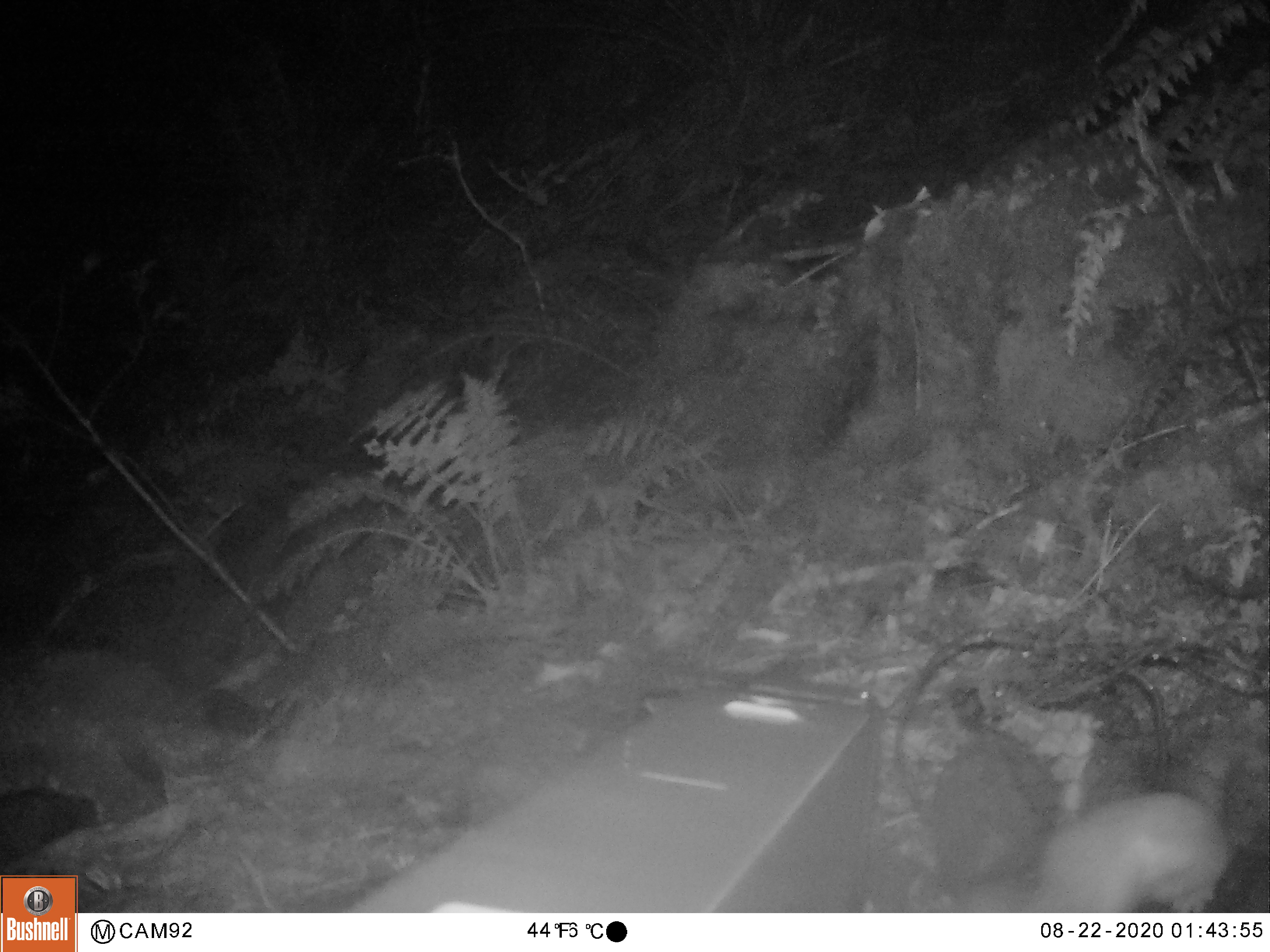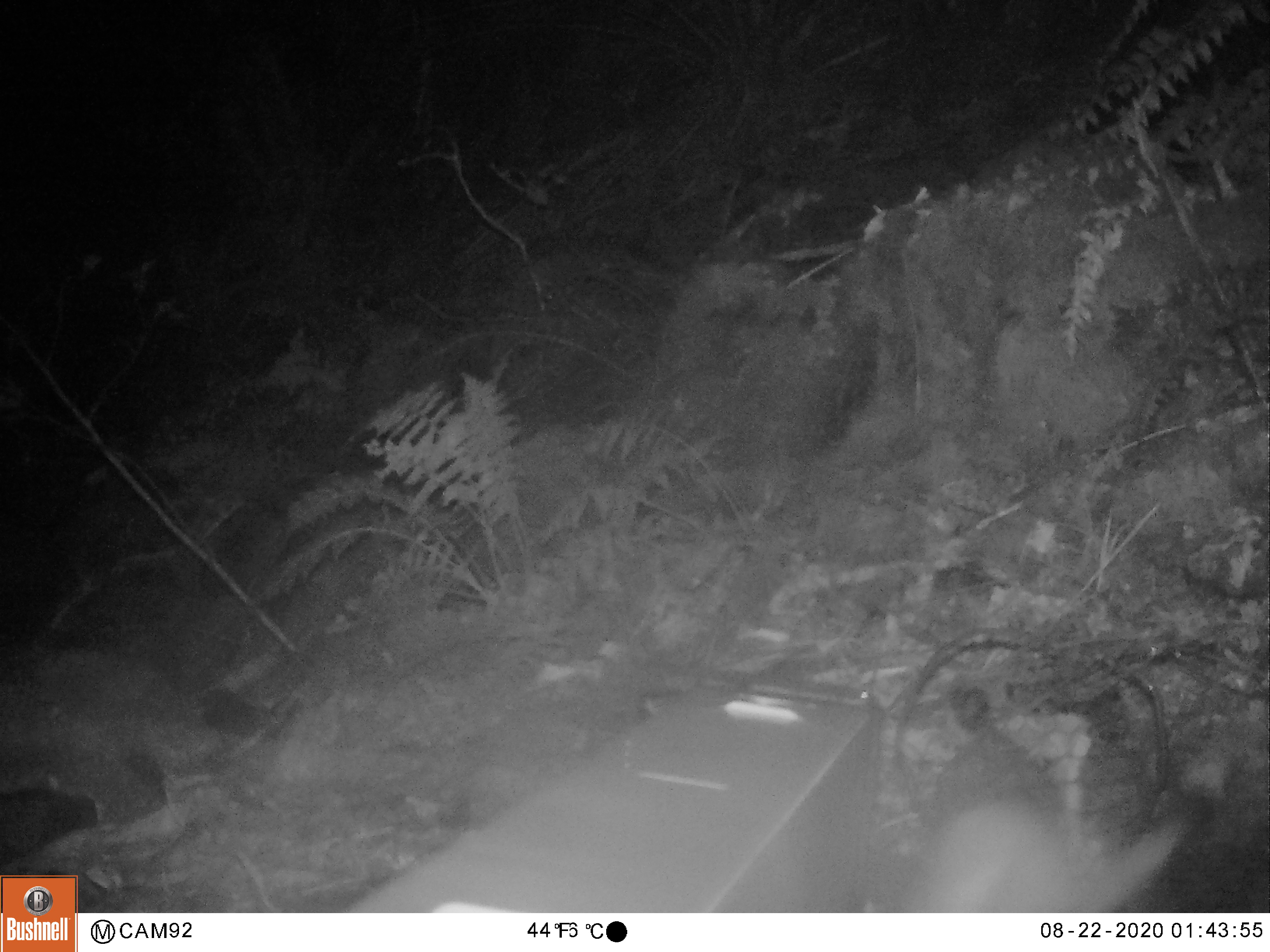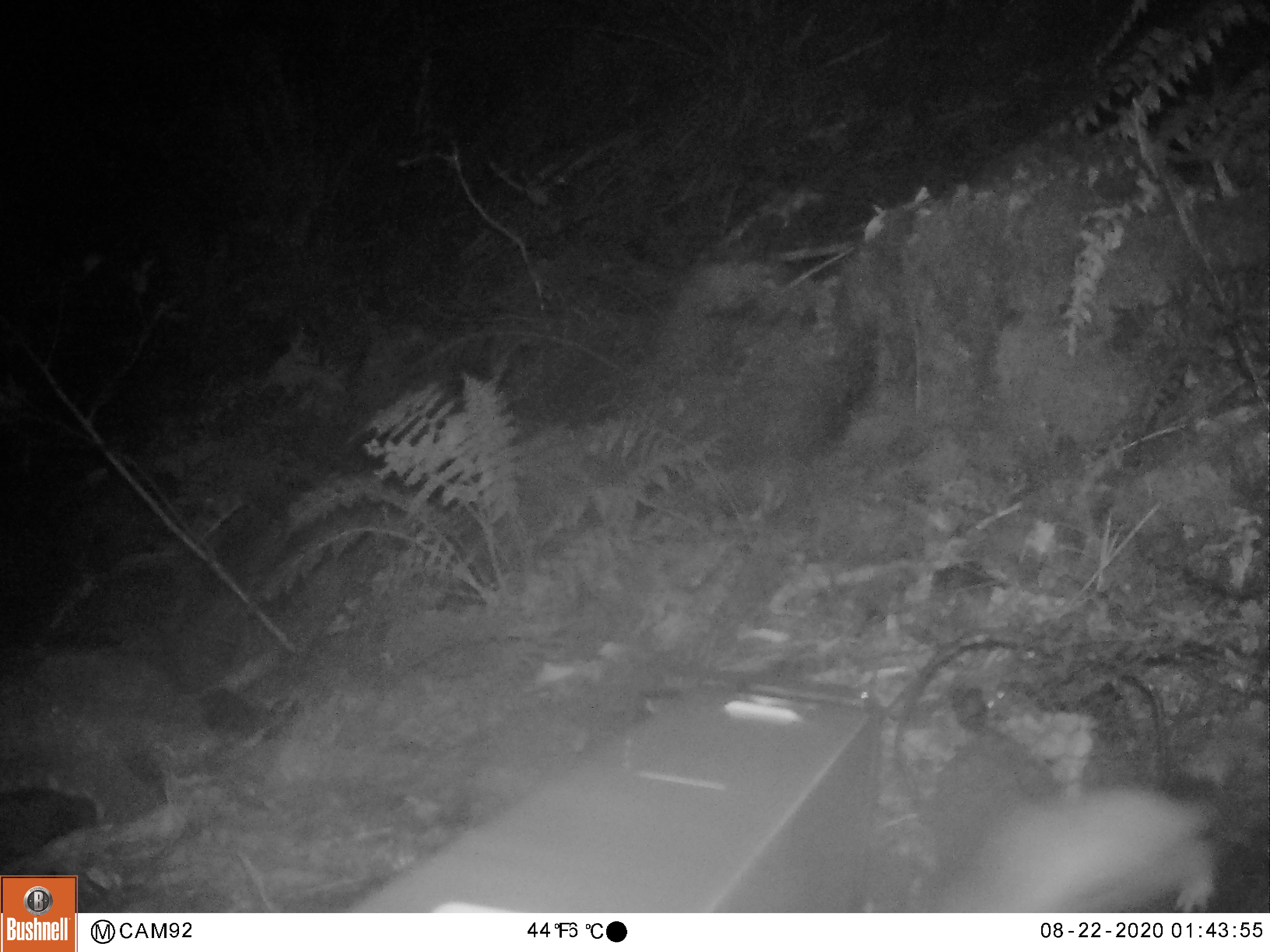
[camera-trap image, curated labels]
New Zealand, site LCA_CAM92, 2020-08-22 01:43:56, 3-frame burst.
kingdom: Animalia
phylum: Chordata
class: Mammalia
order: Carnivora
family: Mustelidae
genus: Mustela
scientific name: Mustela erminea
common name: stoat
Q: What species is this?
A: Stoat (Mustela erminea).